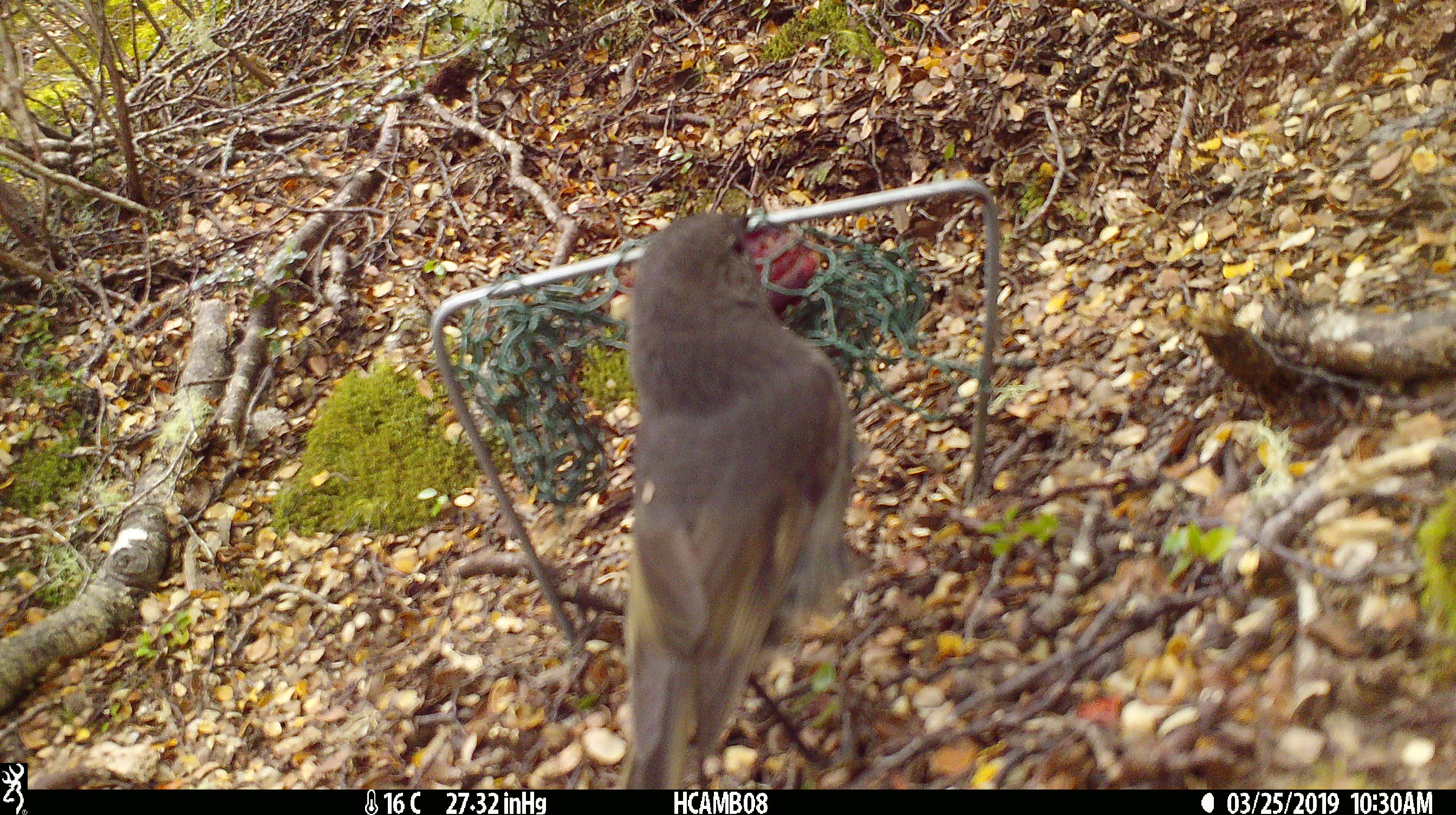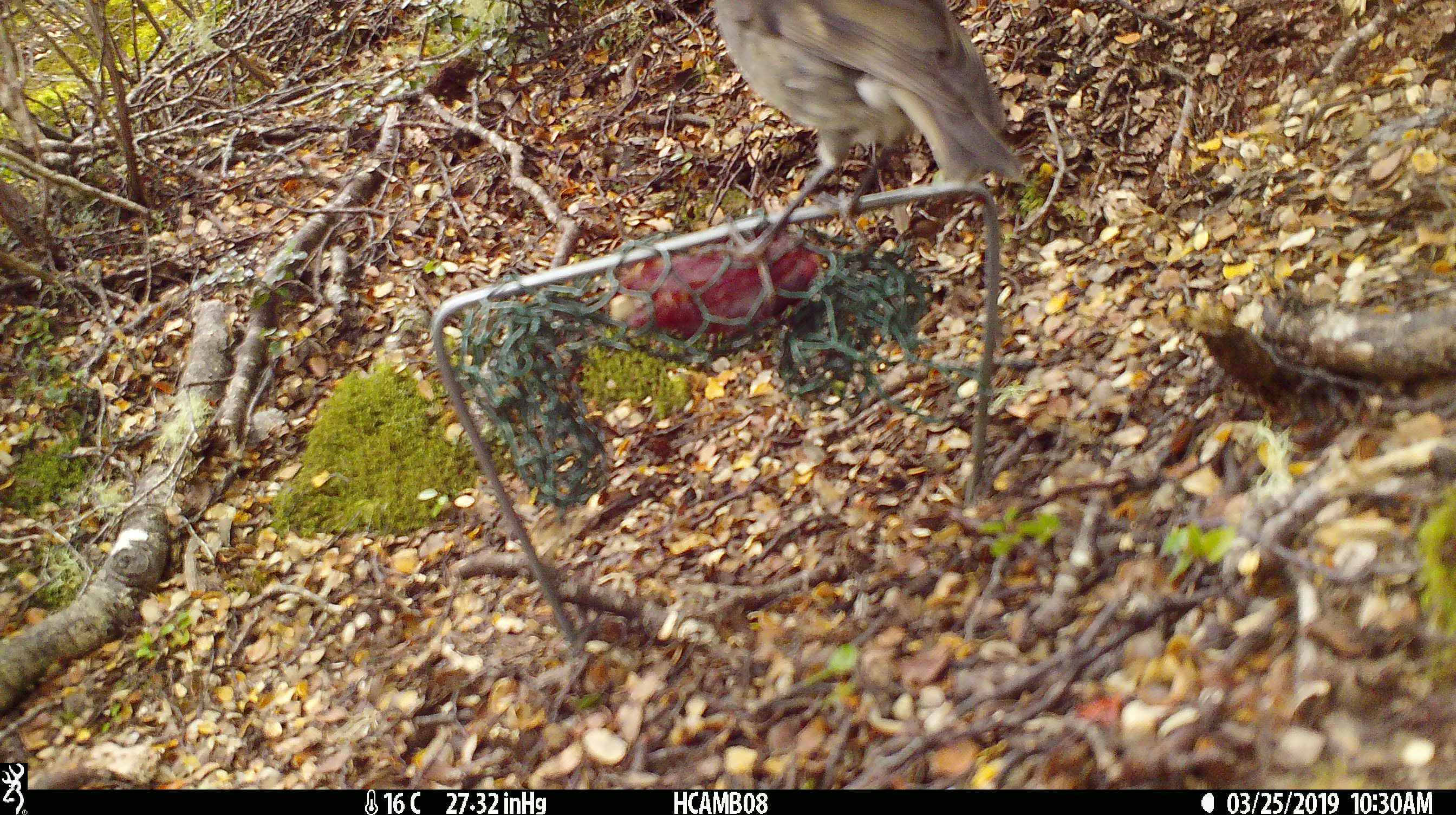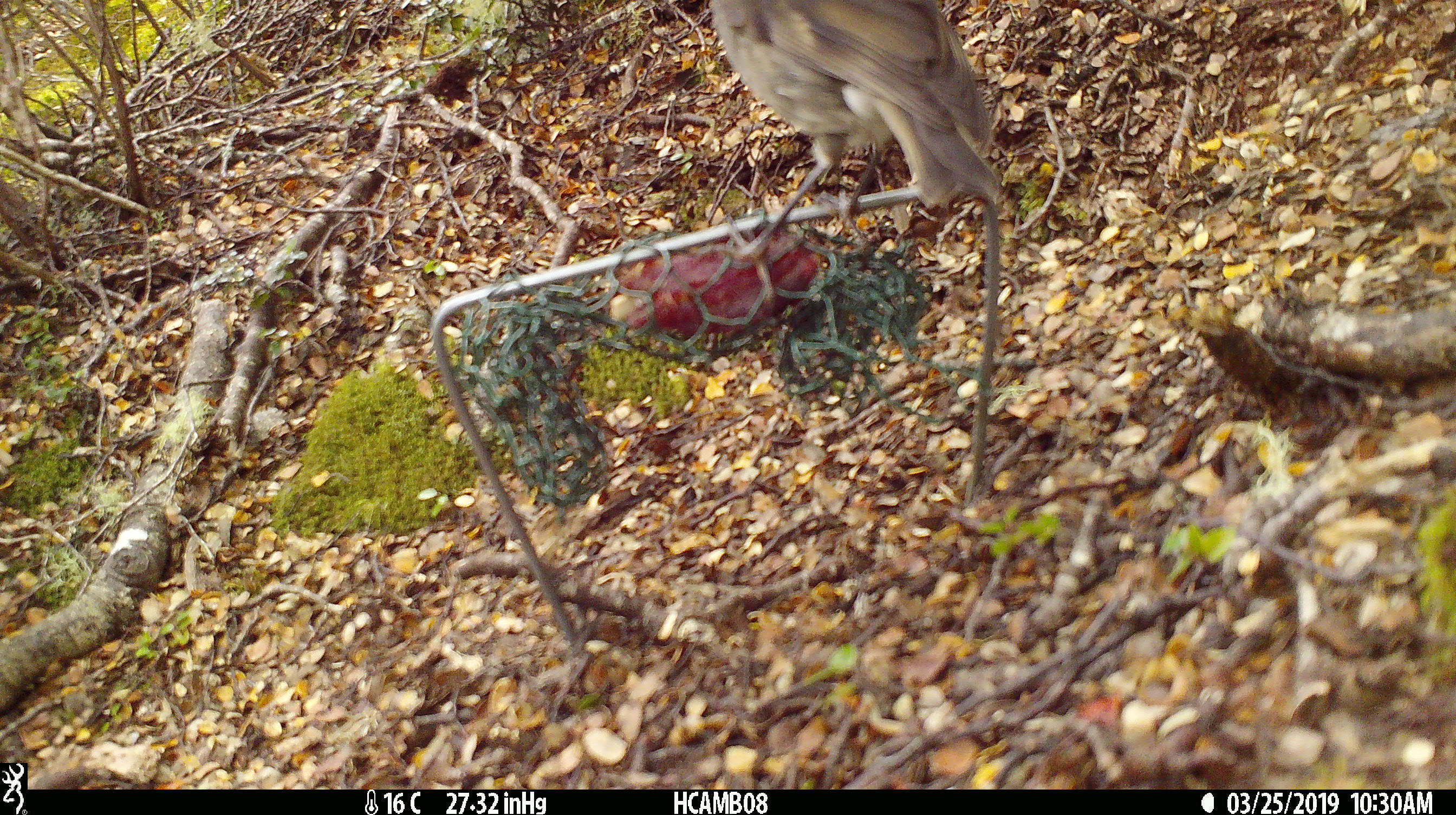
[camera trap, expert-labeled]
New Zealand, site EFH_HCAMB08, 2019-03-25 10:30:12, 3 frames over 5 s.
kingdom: Animalia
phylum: Chordata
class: Aves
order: Passeriformes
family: Petroicidae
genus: Petroica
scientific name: Petroica australis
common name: new zealand robin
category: robin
Robin (new zealand robin) (Petroica australis).